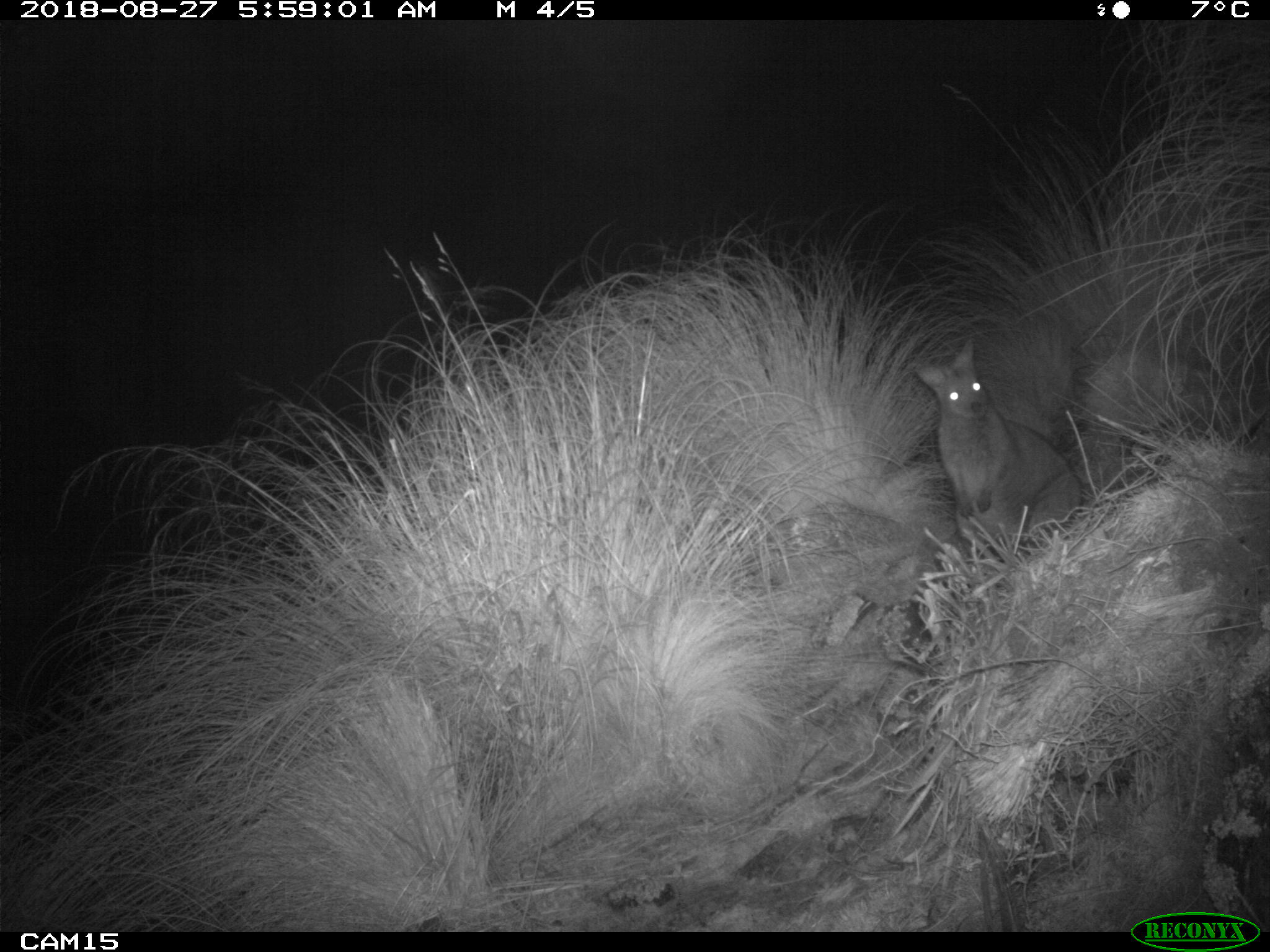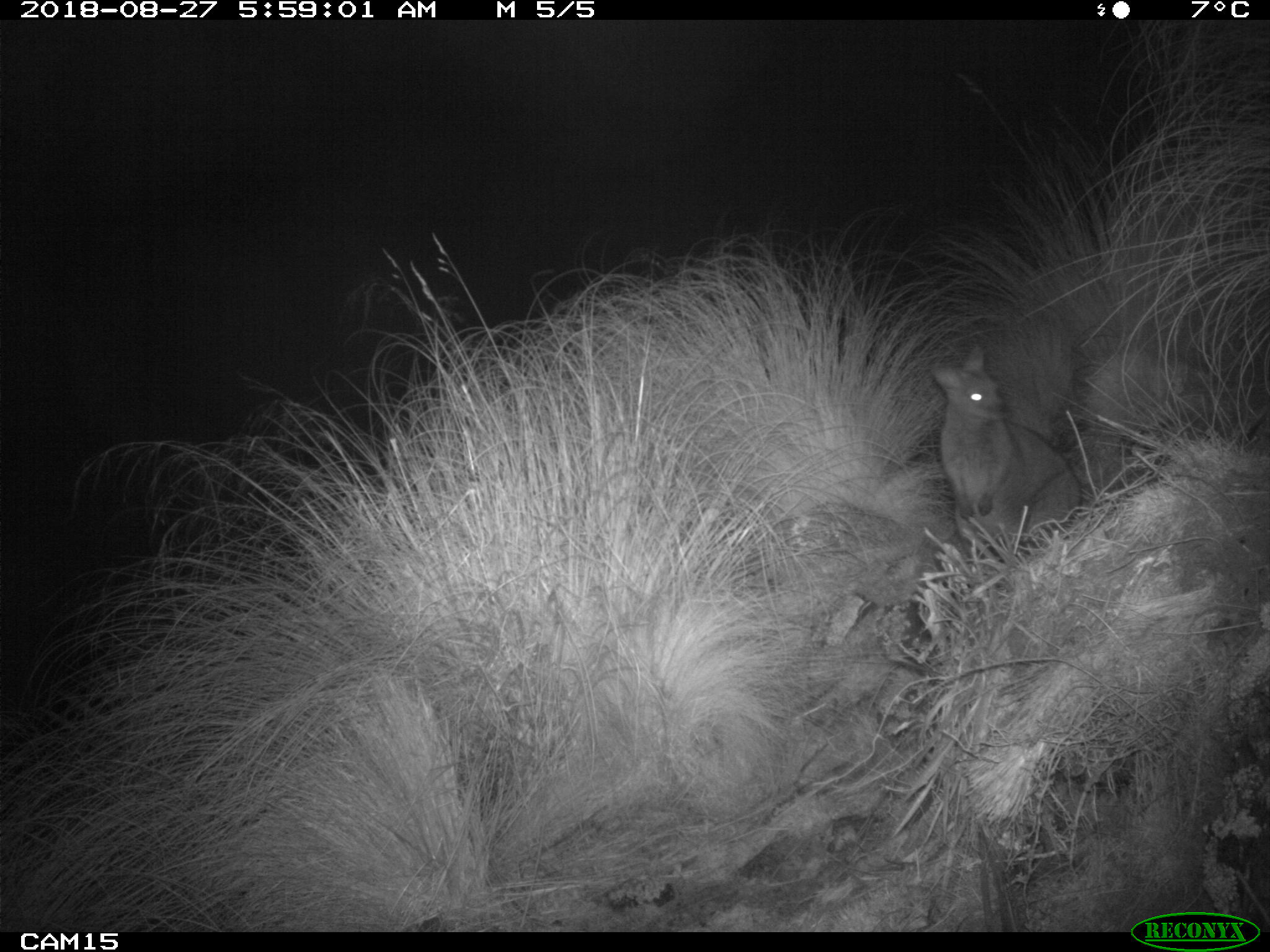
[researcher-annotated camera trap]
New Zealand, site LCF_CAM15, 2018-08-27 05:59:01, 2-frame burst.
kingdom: Animalia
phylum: Chordata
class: Mammalia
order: Diprotodontia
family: Macropodidae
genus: Notamacropus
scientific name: Notamacropus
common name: wallaby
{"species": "wallaby (Notamacropus)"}